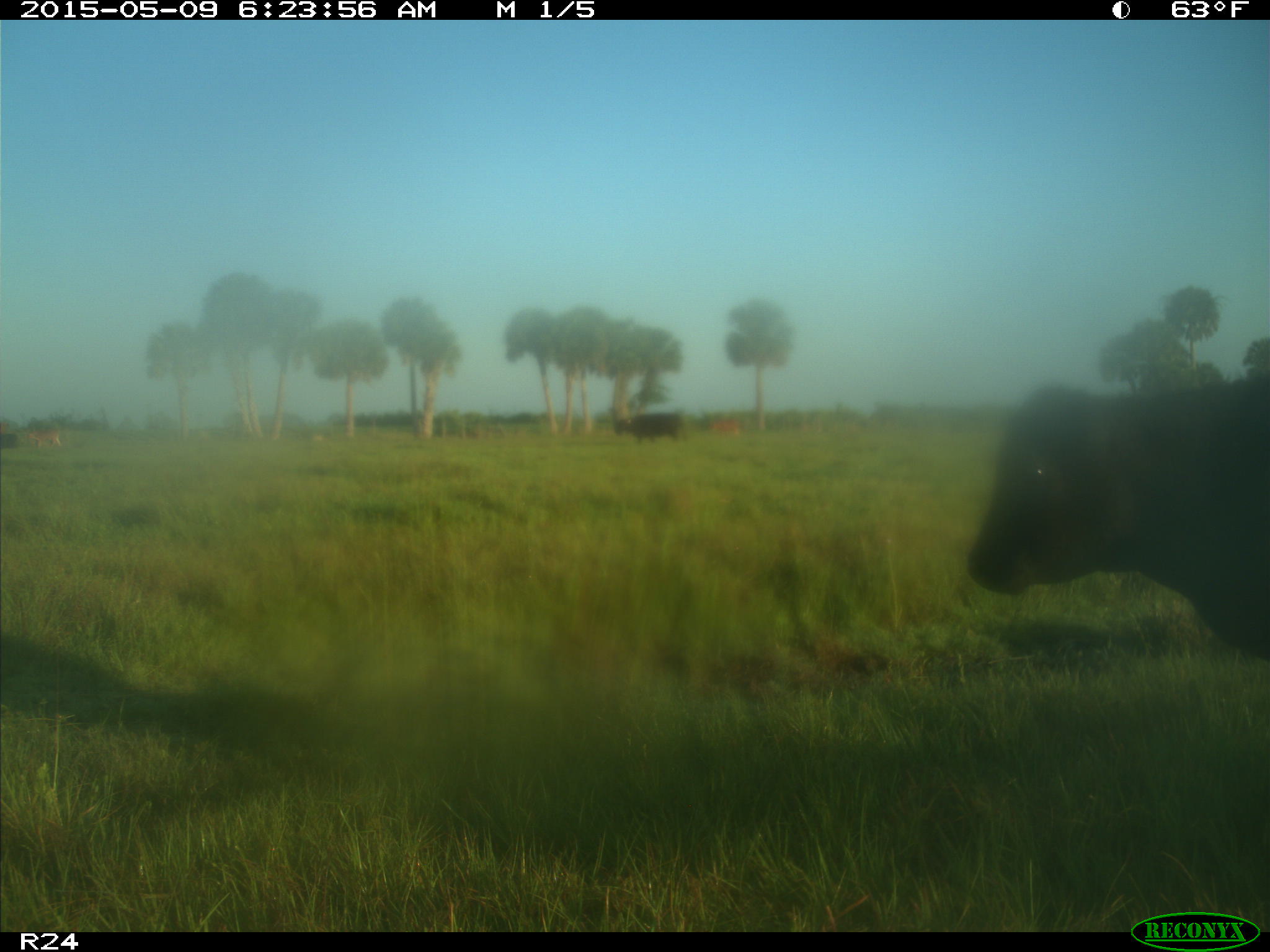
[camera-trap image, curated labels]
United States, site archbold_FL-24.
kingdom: Animalia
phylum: Chordata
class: Mammalia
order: Artiodactyla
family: Bovidae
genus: Bos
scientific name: Bos taurus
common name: domestic cow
Bos taurus (domestic cow).